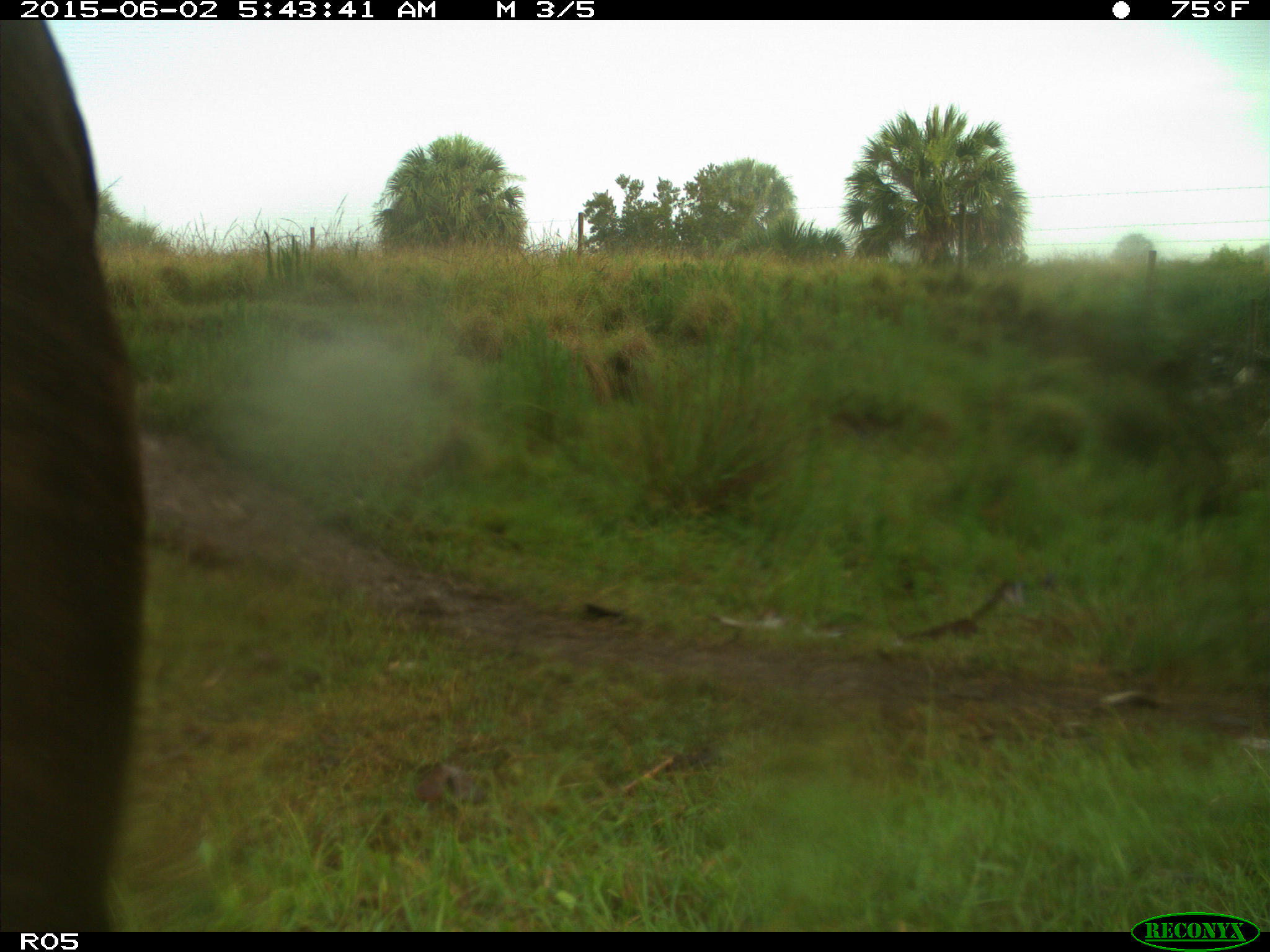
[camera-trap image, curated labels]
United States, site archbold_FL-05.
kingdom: Animalia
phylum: Chordata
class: Mammalia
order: Artiodactyla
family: Bovidae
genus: Bos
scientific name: Bos taurus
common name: domestic cow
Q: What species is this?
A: Bos taurus (domestic cow).